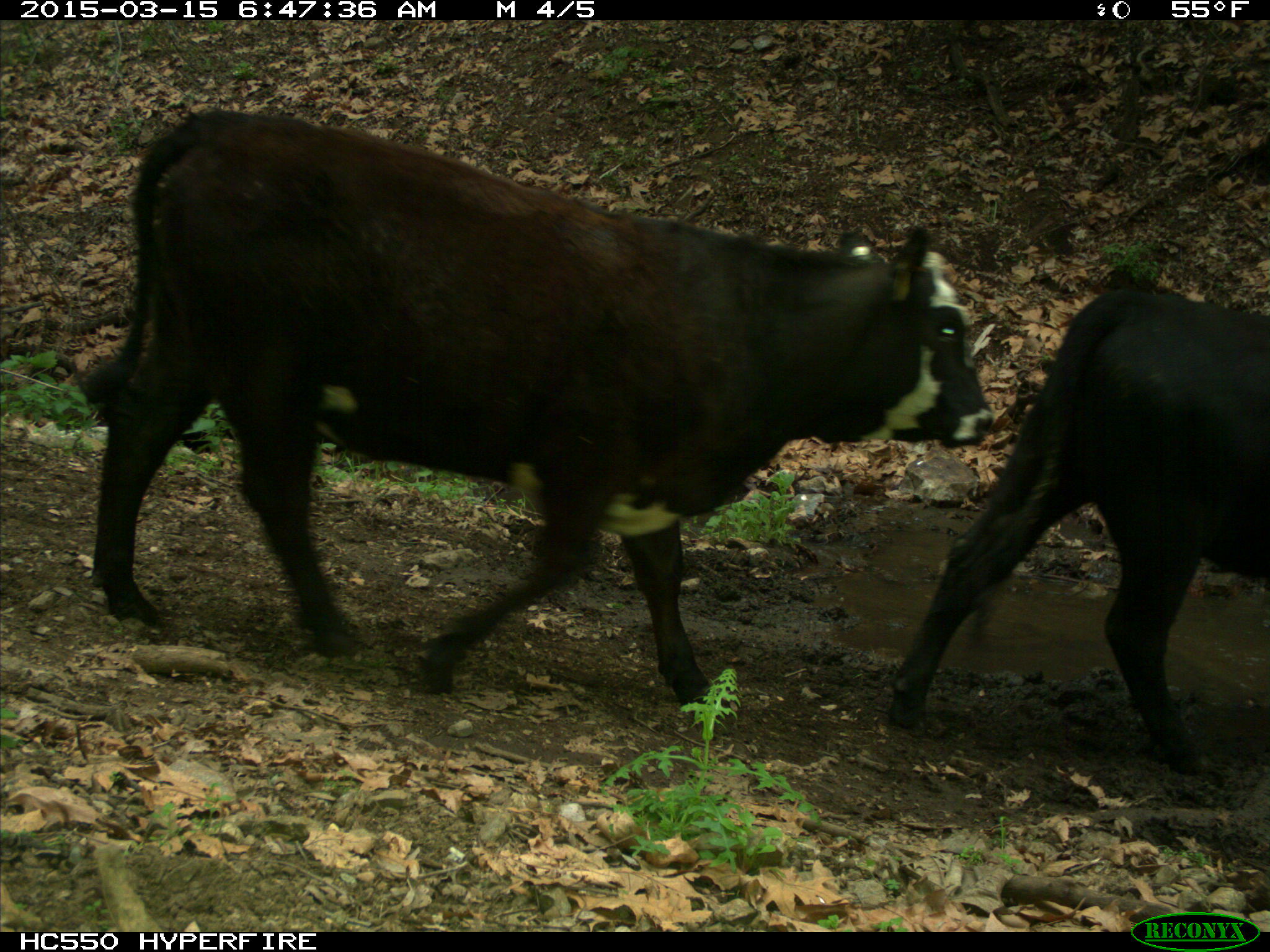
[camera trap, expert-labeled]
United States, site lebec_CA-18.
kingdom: Animalia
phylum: Chordata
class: Mammalia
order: Artiodactyla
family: Bovidae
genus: Bos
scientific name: Bos taurus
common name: domestic cow